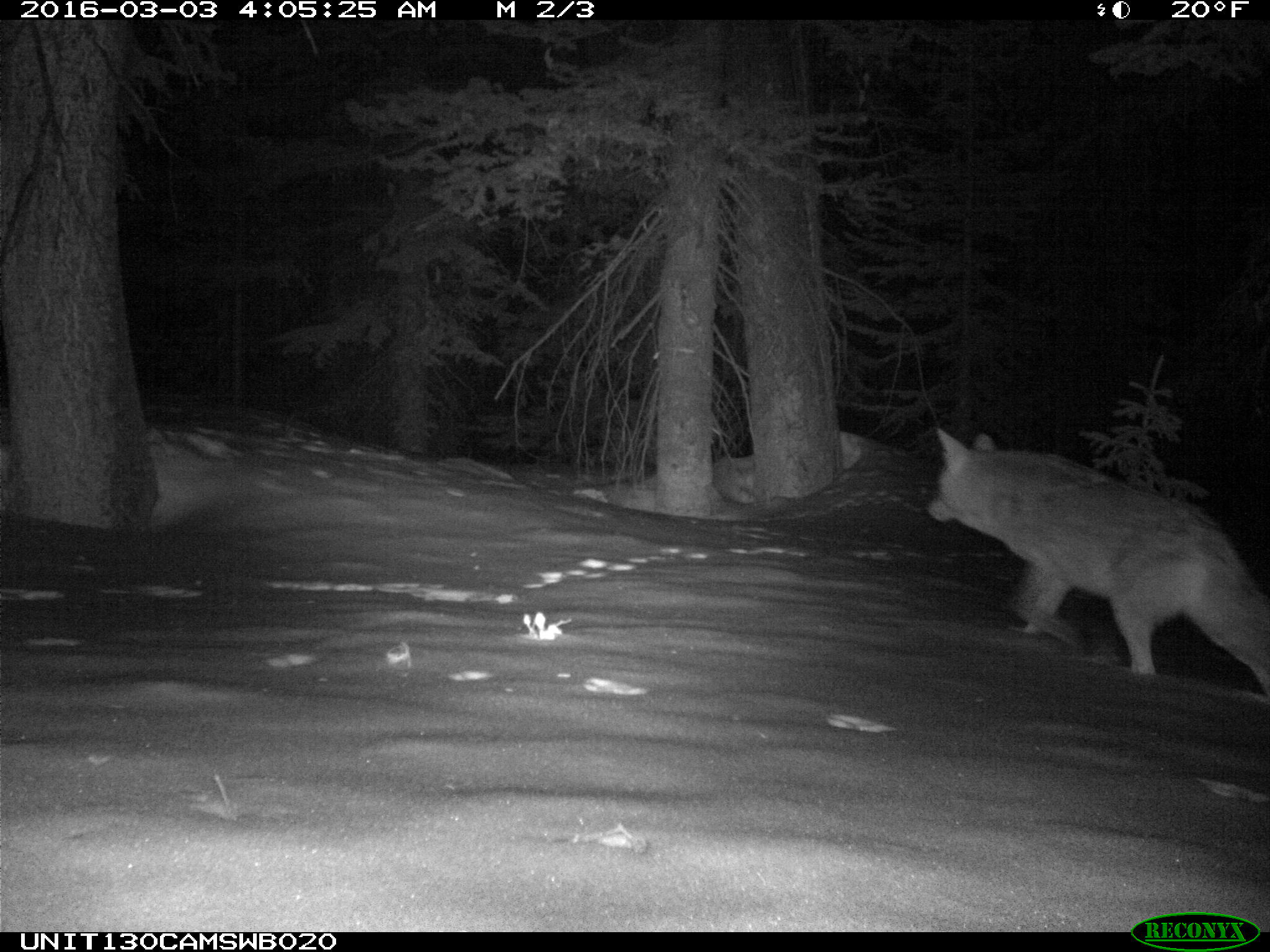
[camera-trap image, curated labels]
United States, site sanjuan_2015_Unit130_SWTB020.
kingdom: Animalia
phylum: Chordata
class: Mammalia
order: Carnivora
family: Canidae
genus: Canis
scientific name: Canis latrans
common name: coyote